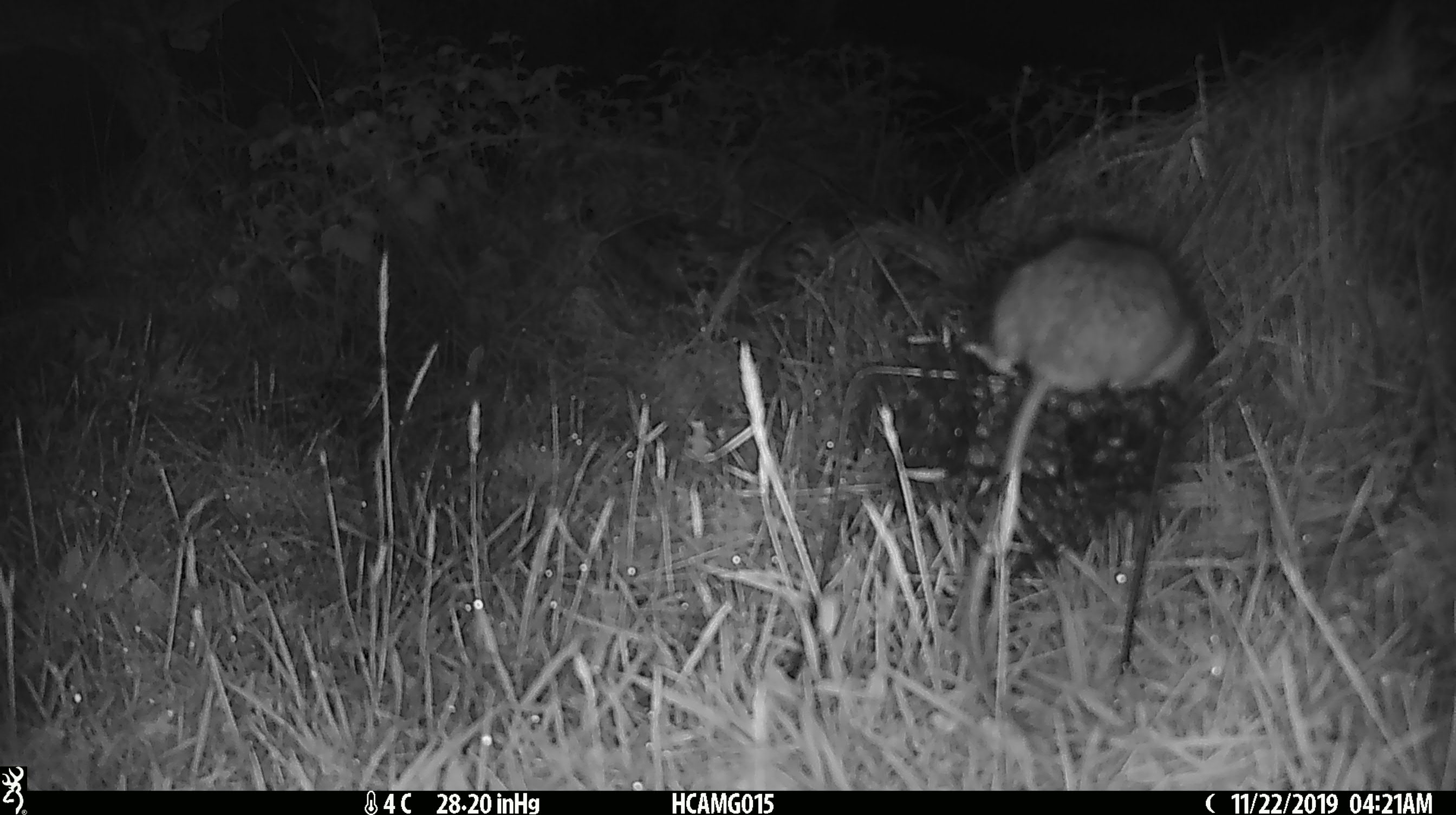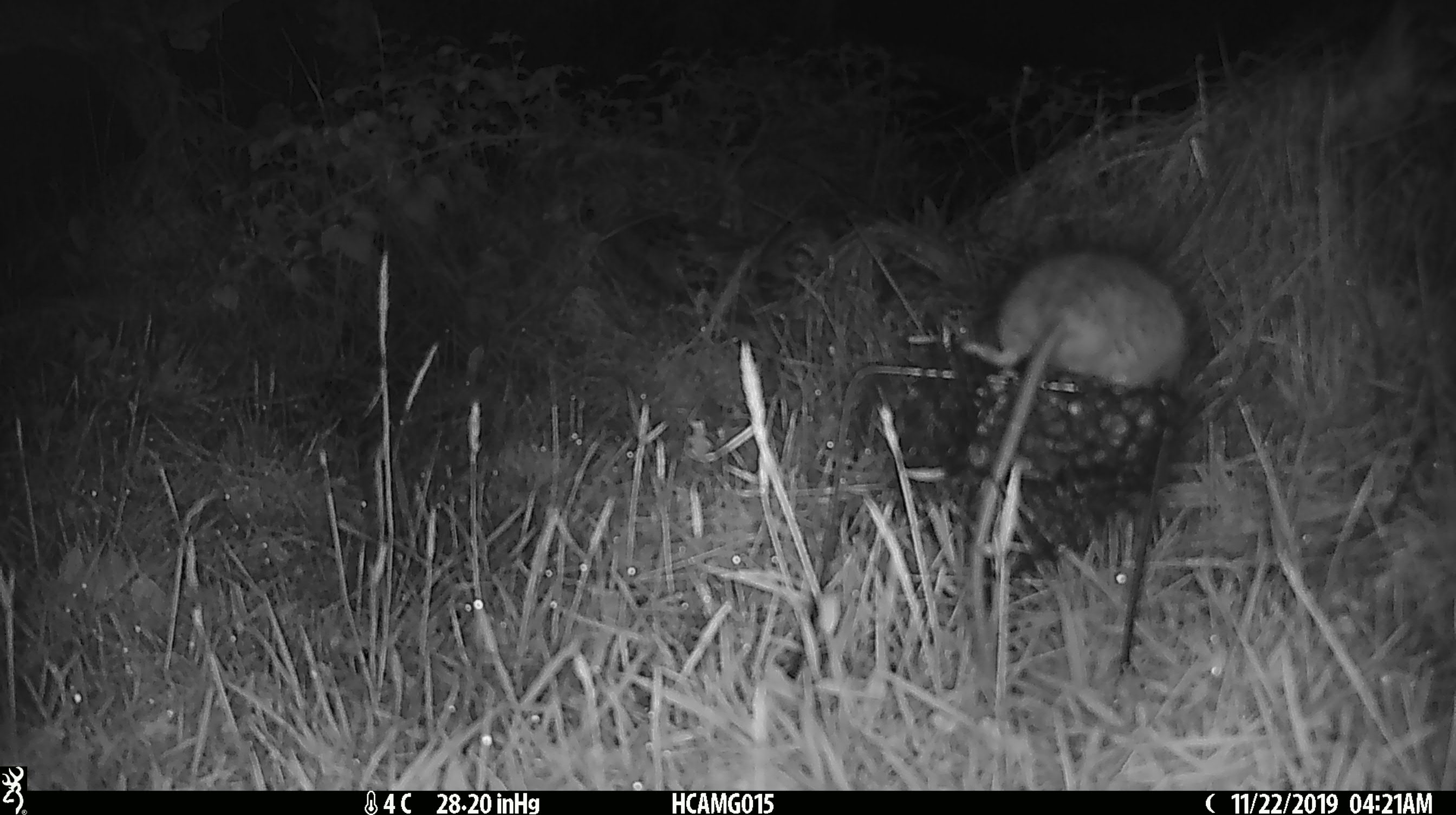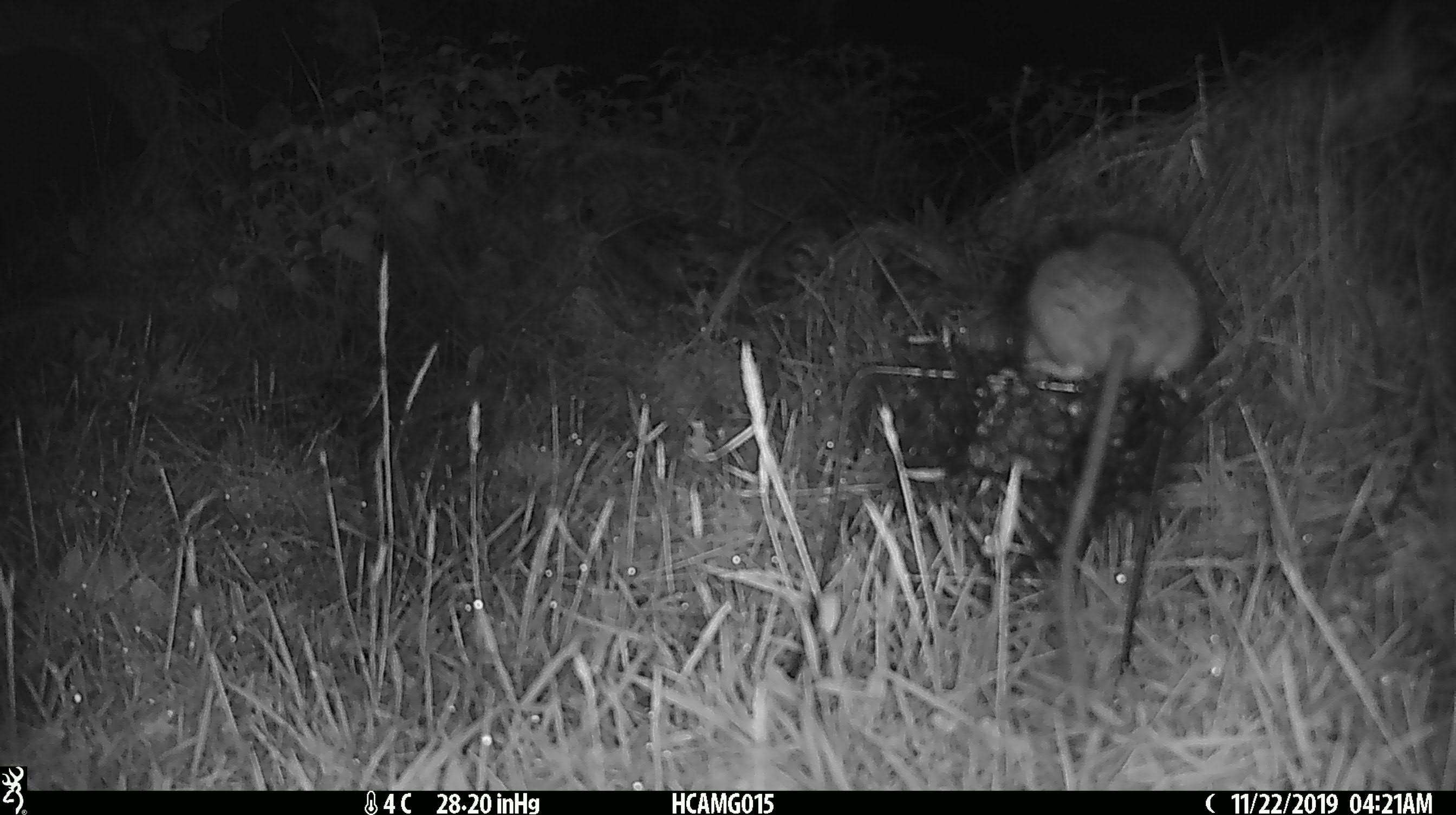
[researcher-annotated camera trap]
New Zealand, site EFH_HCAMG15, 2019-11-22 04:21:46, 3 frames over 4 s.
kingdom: Animalia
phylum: Chordata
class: Mammalia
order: Rodentia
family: Muridae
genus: Rattus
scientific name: Rattus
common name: rat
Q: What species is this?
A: Rat (Rattus).